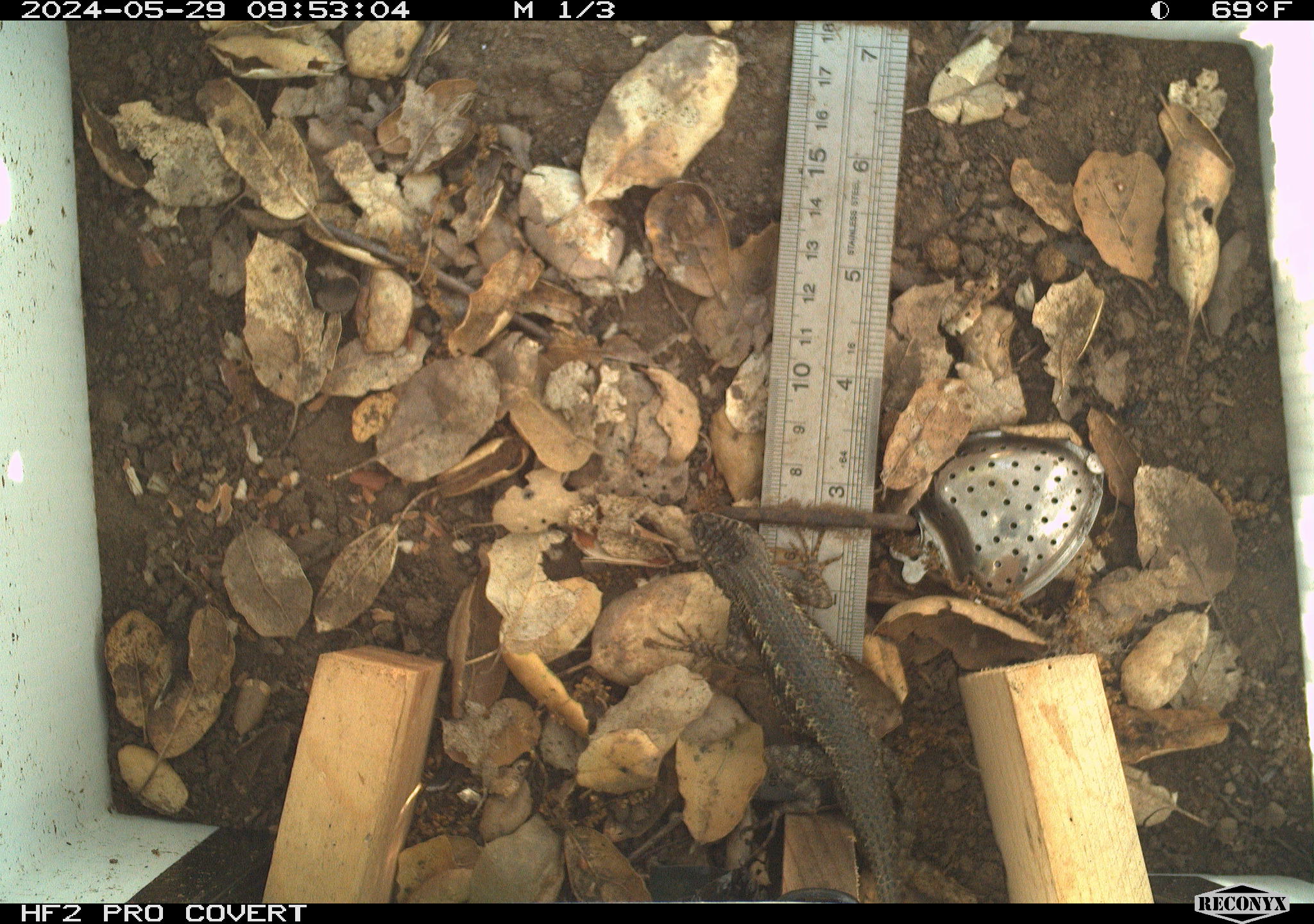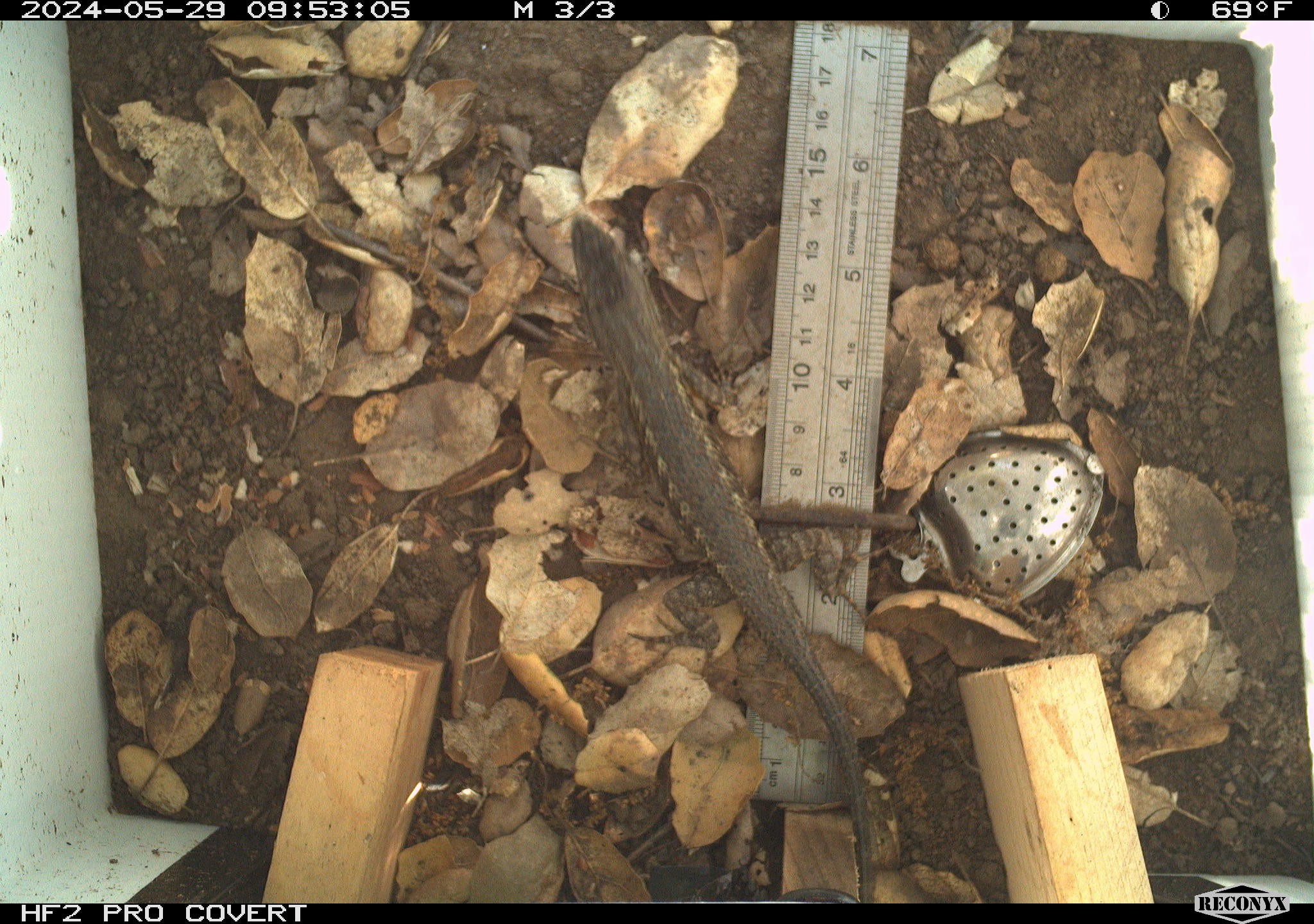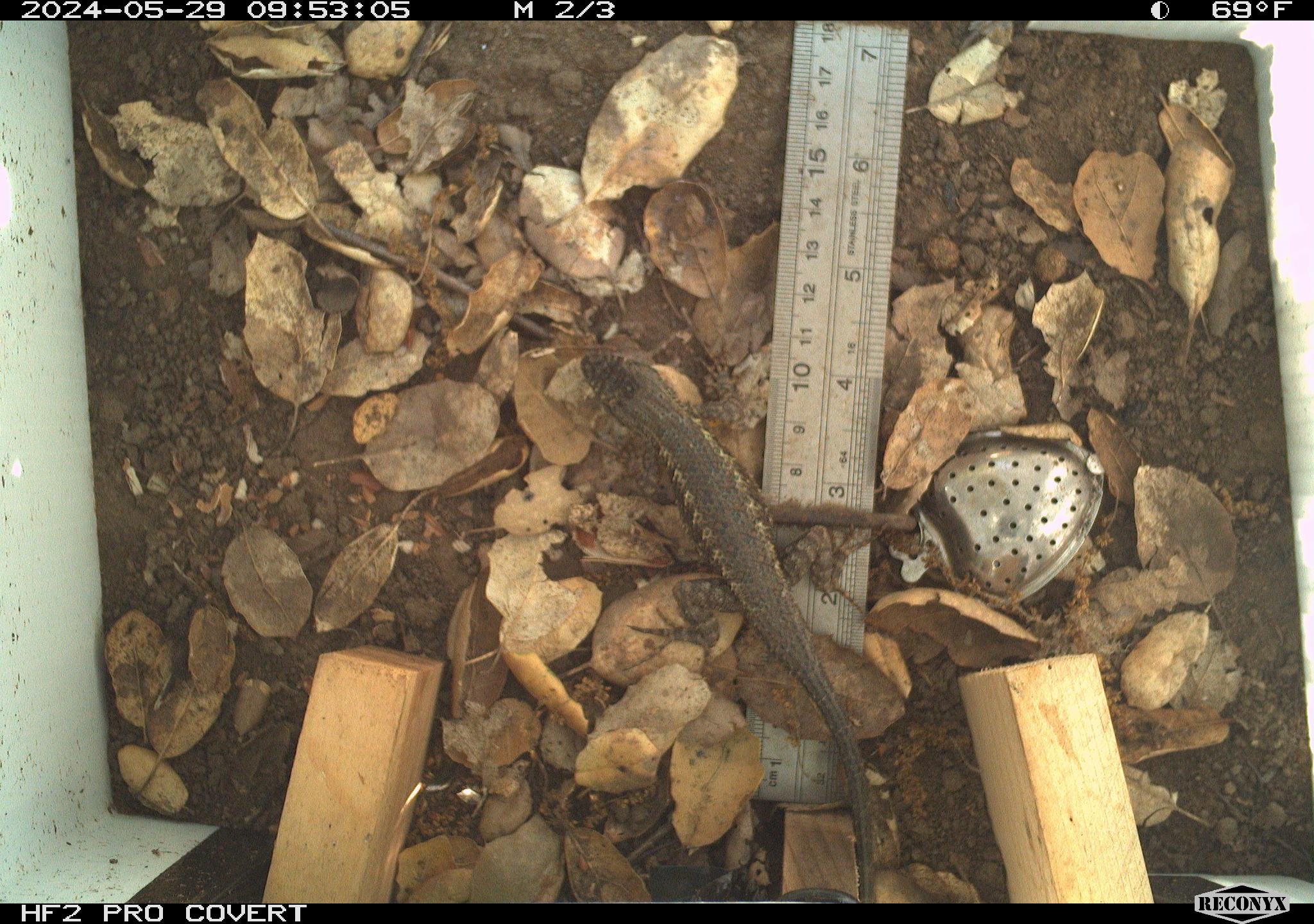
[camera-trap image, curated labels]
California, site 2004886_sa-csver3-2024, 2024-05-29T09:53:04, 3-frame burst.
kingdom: Animalia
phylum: Chordata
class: Reptilia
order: Squamata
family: Phrynosomatidae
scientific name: Phrynosomatidae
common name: north american spiny lizards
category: sceloporus/uta species